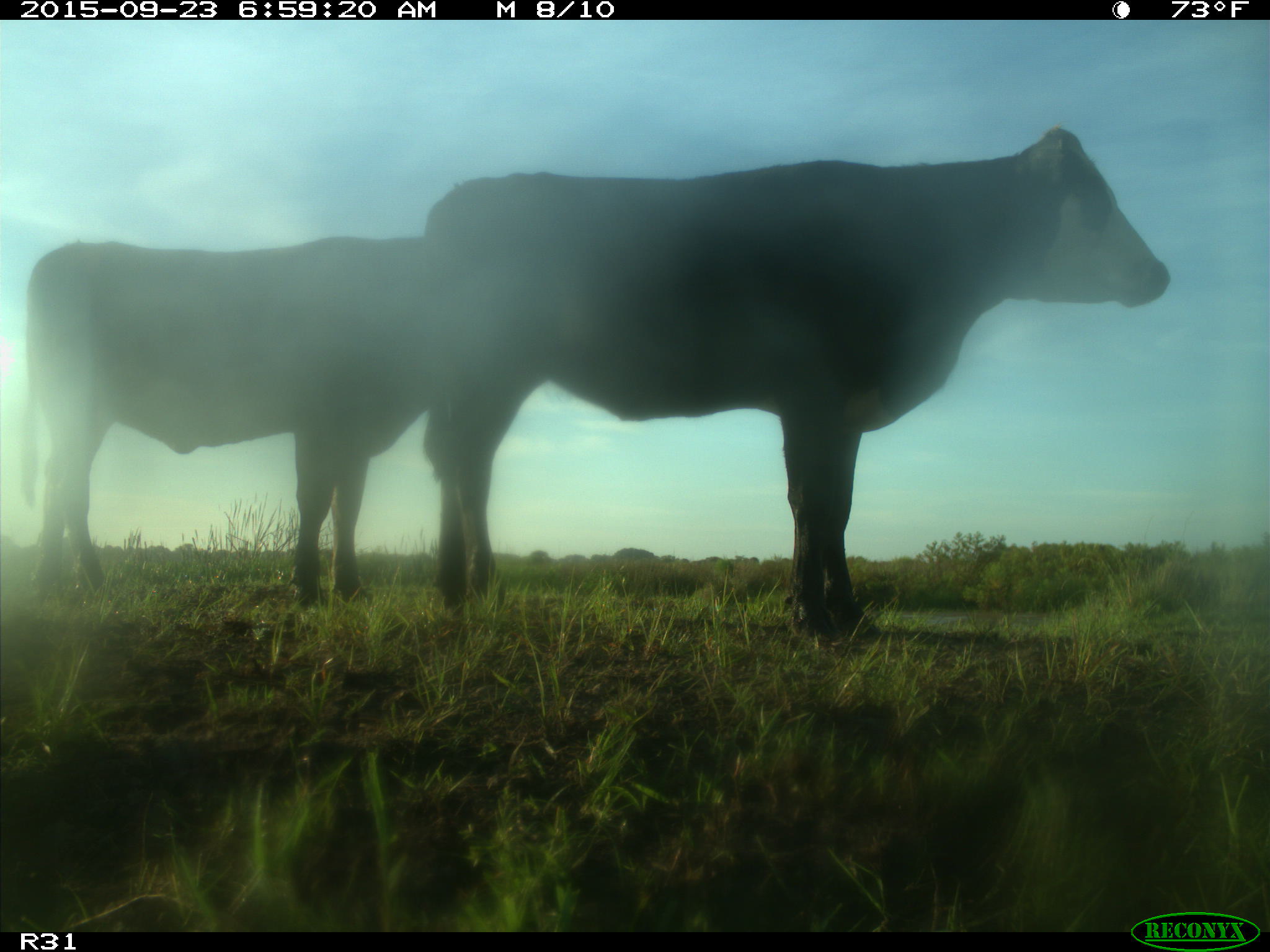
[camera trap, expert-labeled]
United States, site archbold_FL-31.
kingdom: Animalia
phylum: Chordata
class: Mammalia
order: Artiodactyla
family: Bovidae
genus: Bos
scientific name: Bos taurus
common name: domestic cow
Bos taurus (domestic cow).